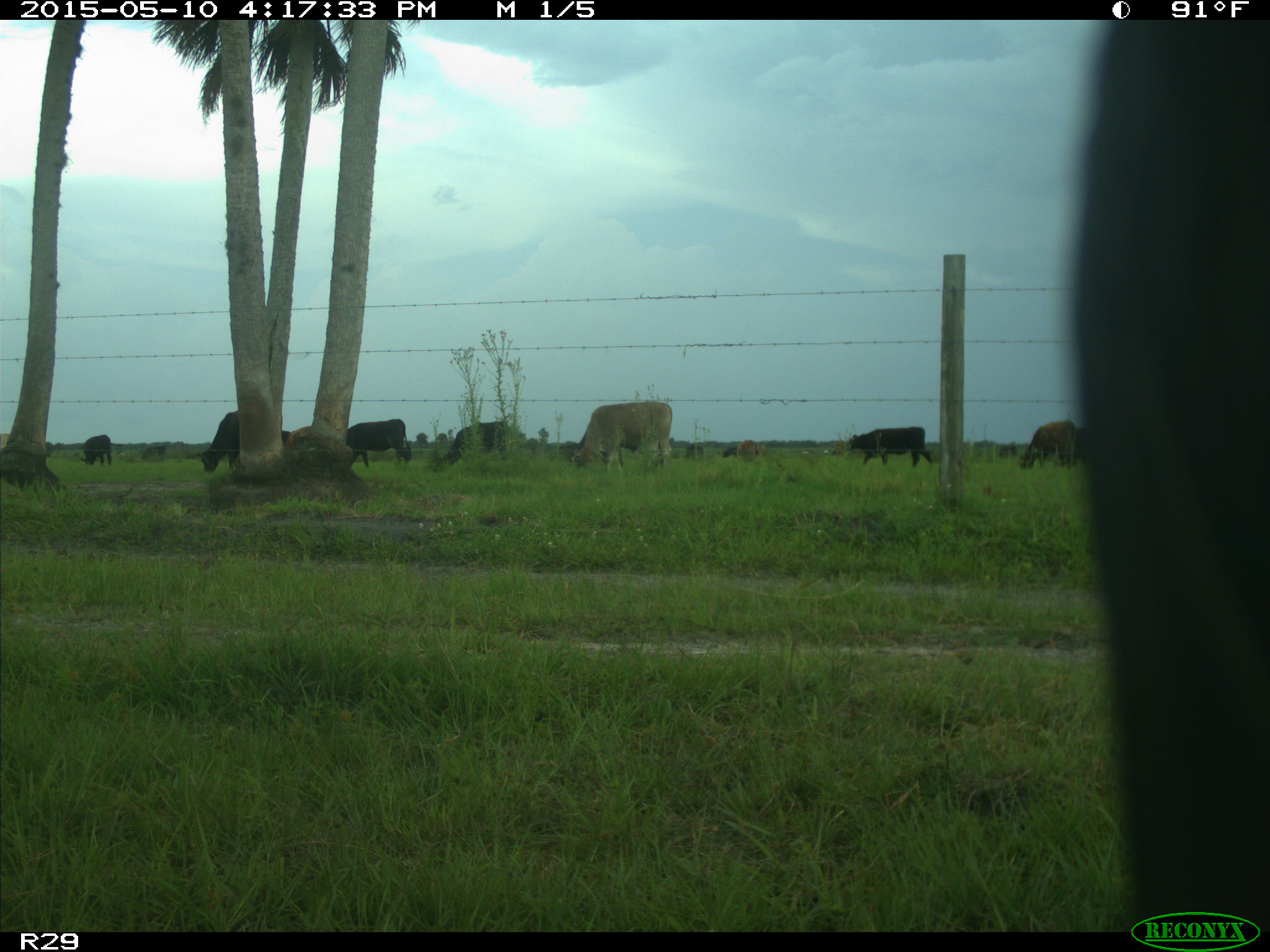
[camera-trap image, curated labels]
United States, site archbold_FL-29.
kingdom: Animalia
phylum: Chordata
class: Mammalia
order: Artiodactyla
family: Bovidae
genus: Bos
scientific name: Bos taurus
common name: domestic cow